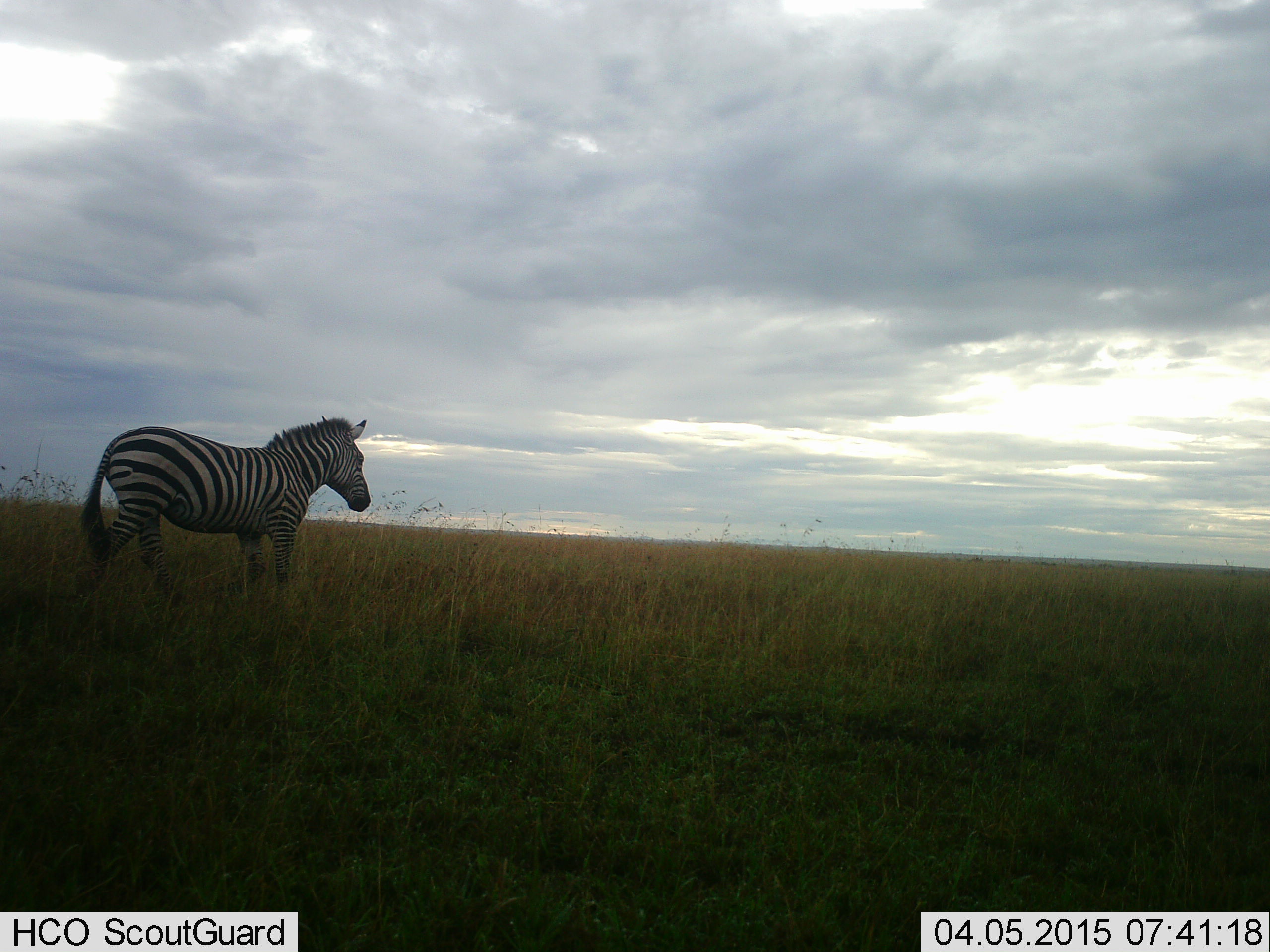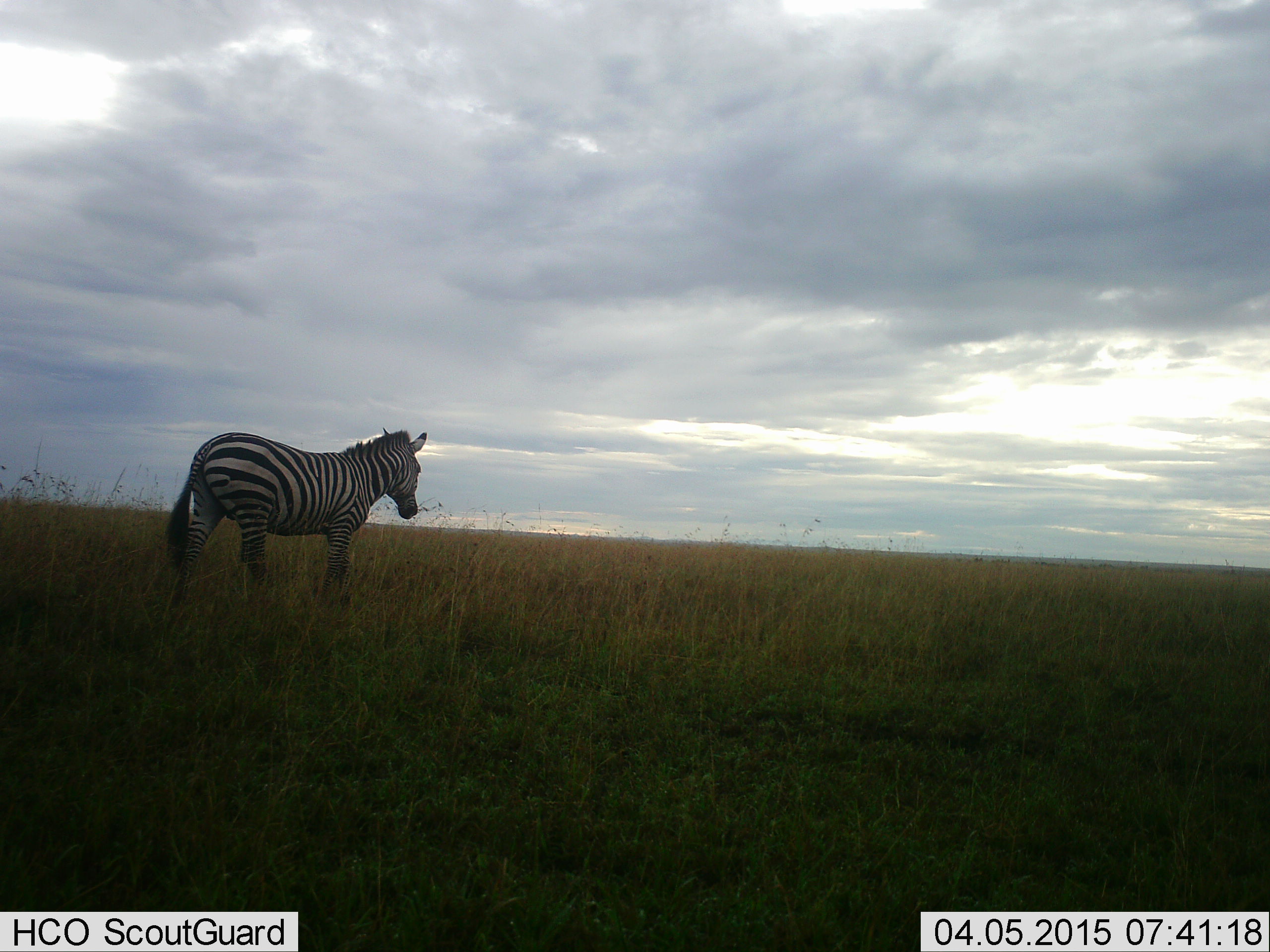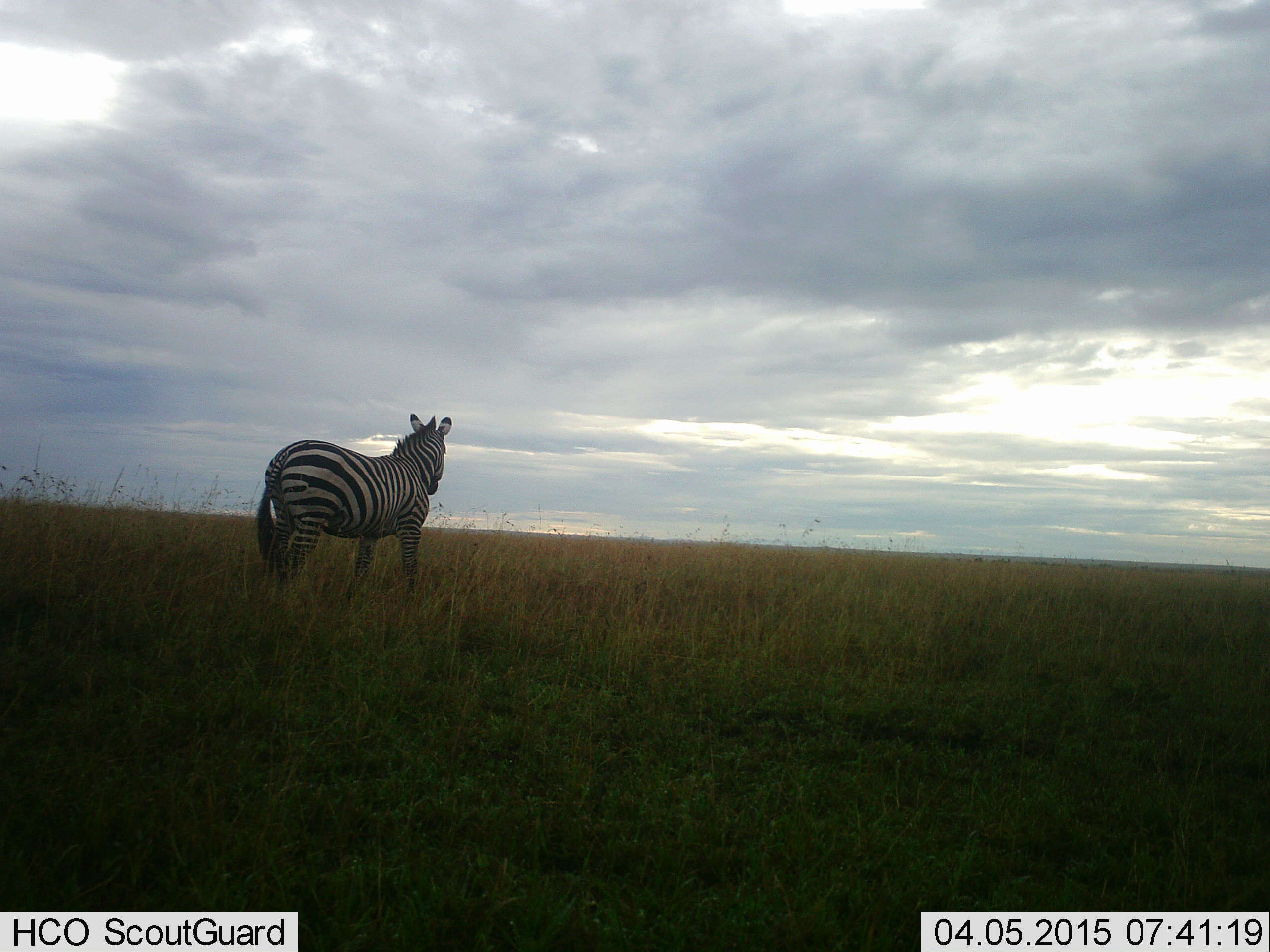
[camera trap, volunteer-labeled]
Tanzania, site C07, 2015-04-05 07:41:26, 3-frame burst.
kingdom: Animalia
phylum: Chordata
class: Mammalia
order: Perissodactyla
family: Equidae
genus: Equus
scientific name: Equus quagga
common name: plains zebra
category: zebra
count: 1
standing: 40%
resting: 0%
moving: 70%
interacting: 0%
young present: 0%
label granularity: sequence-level